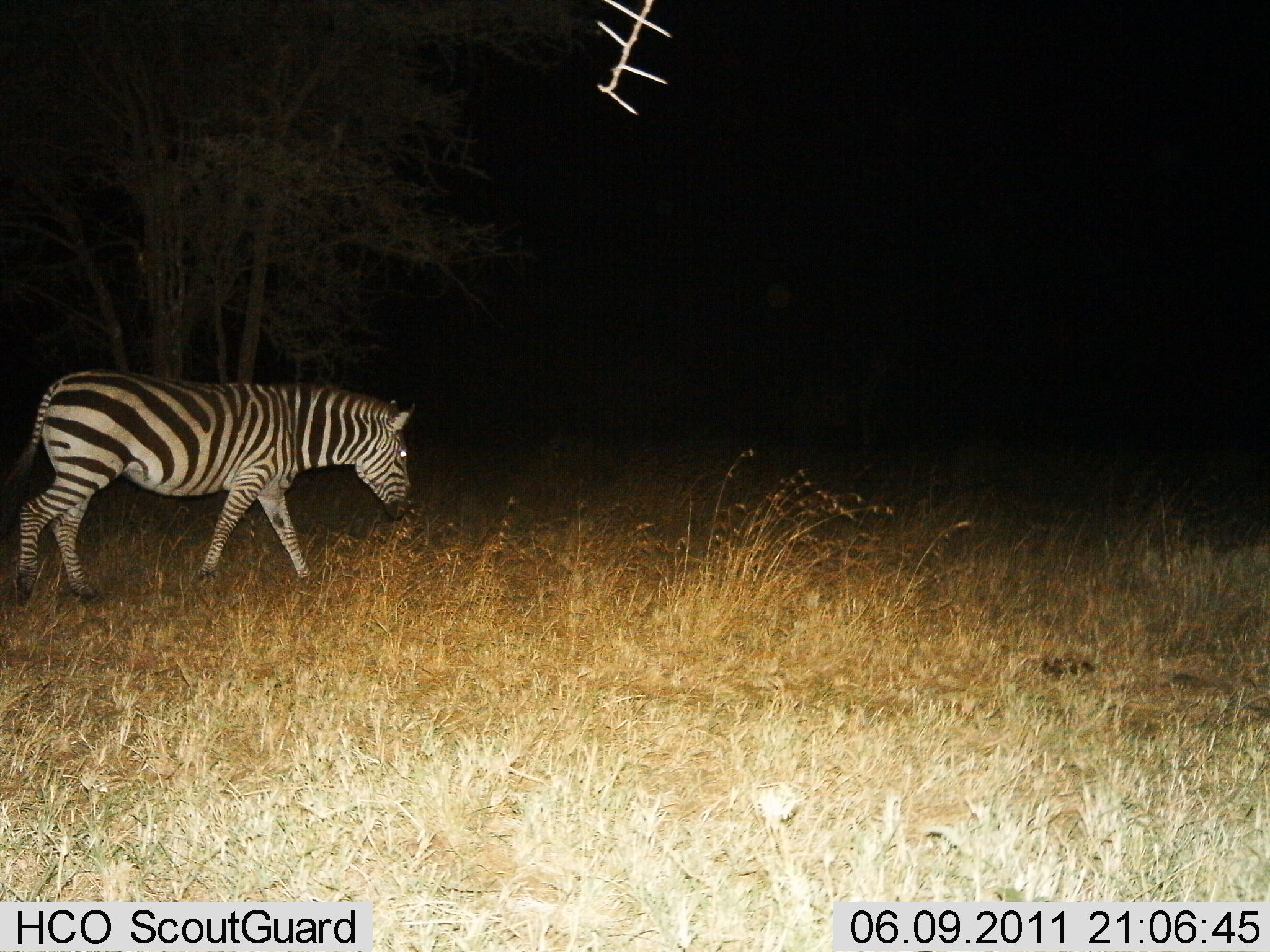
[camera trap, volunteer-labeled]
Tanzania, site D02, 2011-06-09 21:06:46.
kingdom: Animalia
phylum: Chordata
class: Mammalia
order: Perissodactyla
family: Equidae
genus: Equus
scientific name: Equus quagga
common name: plains zebra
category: zebra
Zebra (plains zebra) (Equus quagga), count 1. Behavior (volunteer vote fractions): standing 18%, resting 0%, moving 91%, interacting 0%. Young present (vote fraction): 0%. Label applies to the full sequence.